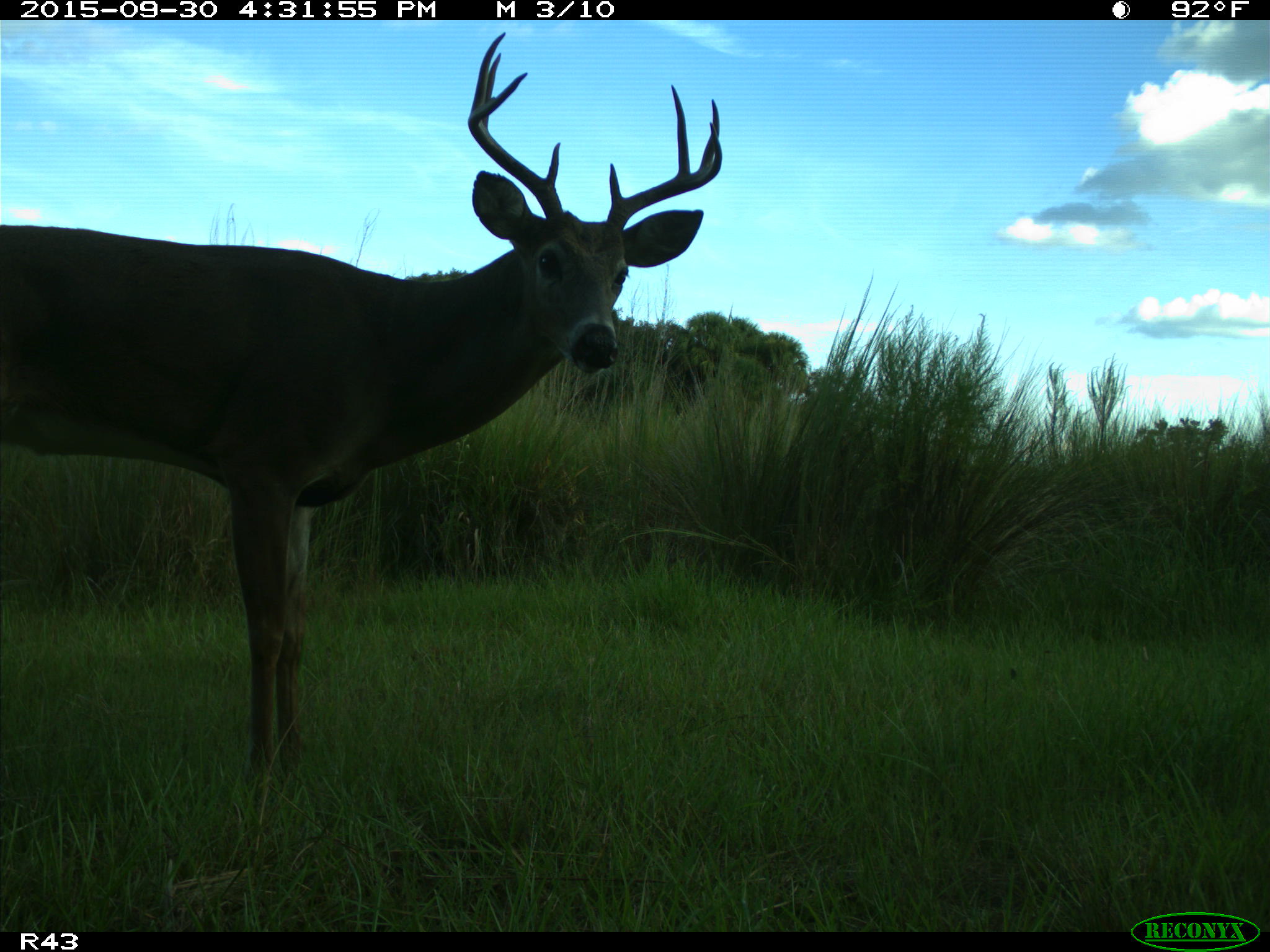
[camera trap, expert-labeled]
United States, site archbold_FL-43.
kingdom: Animalia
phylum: Chordata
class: Mammalia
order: Artiodactyla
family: Cervidae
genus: Odocoileus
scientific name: Odocoileus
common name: deer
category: unidentified deer